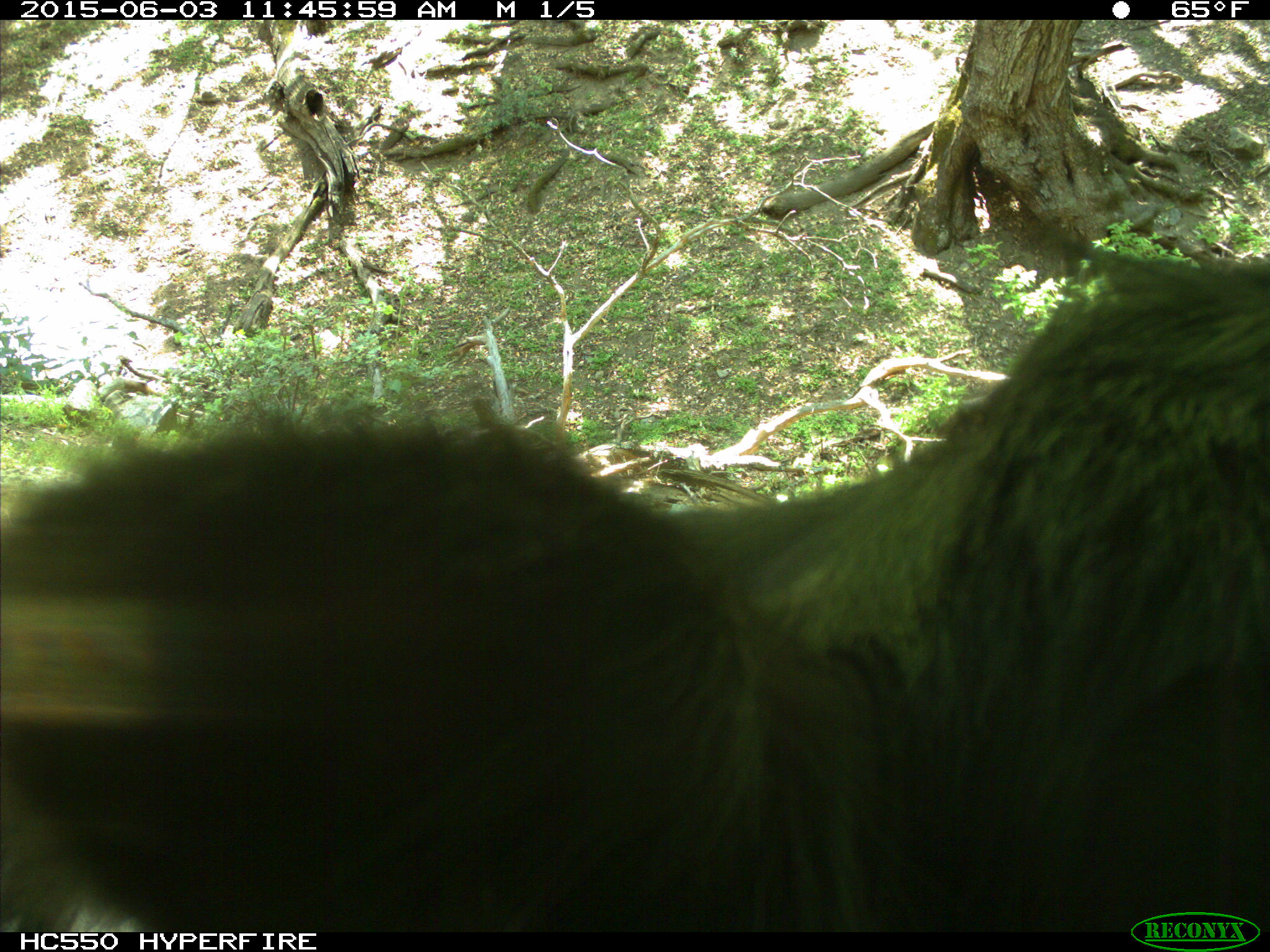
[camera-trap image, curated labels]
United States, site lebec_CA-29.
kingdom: Animalia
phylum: Chordata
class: Mammalia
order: Artiodactyla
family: Bovidae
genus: Bos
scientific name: Bos taurus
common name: domestic cow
Bos taurus (domestic cow).